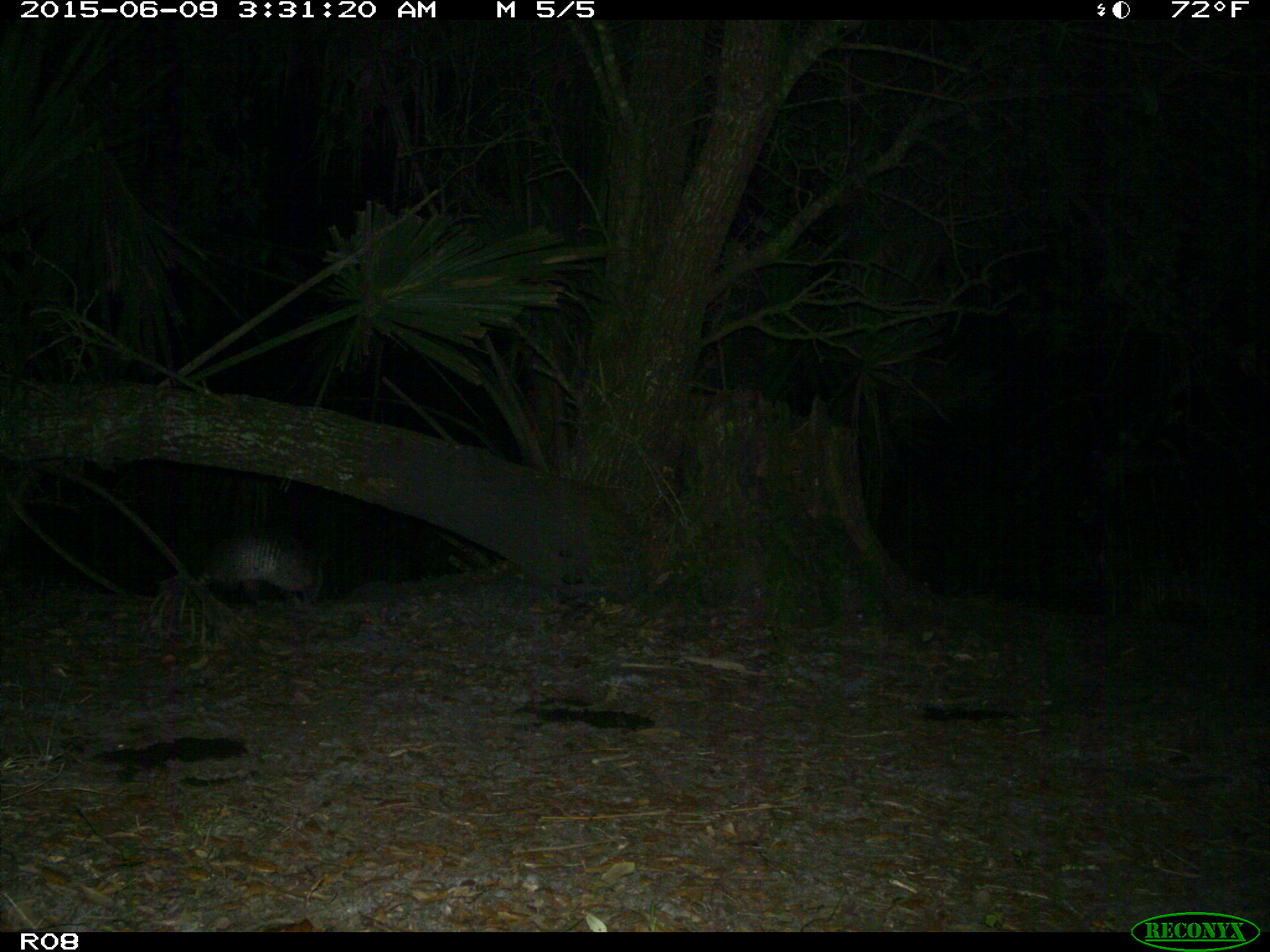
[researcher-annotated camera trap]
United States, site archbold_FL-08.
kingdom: Animalia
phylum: Chordata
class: Mammalia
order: Cingulata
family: Dasypodidae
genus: Dasypus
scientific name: Dasypus novemcinctus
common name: nine-banded armadillo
Dasypus novemcinctus (nine-banded armadillo).